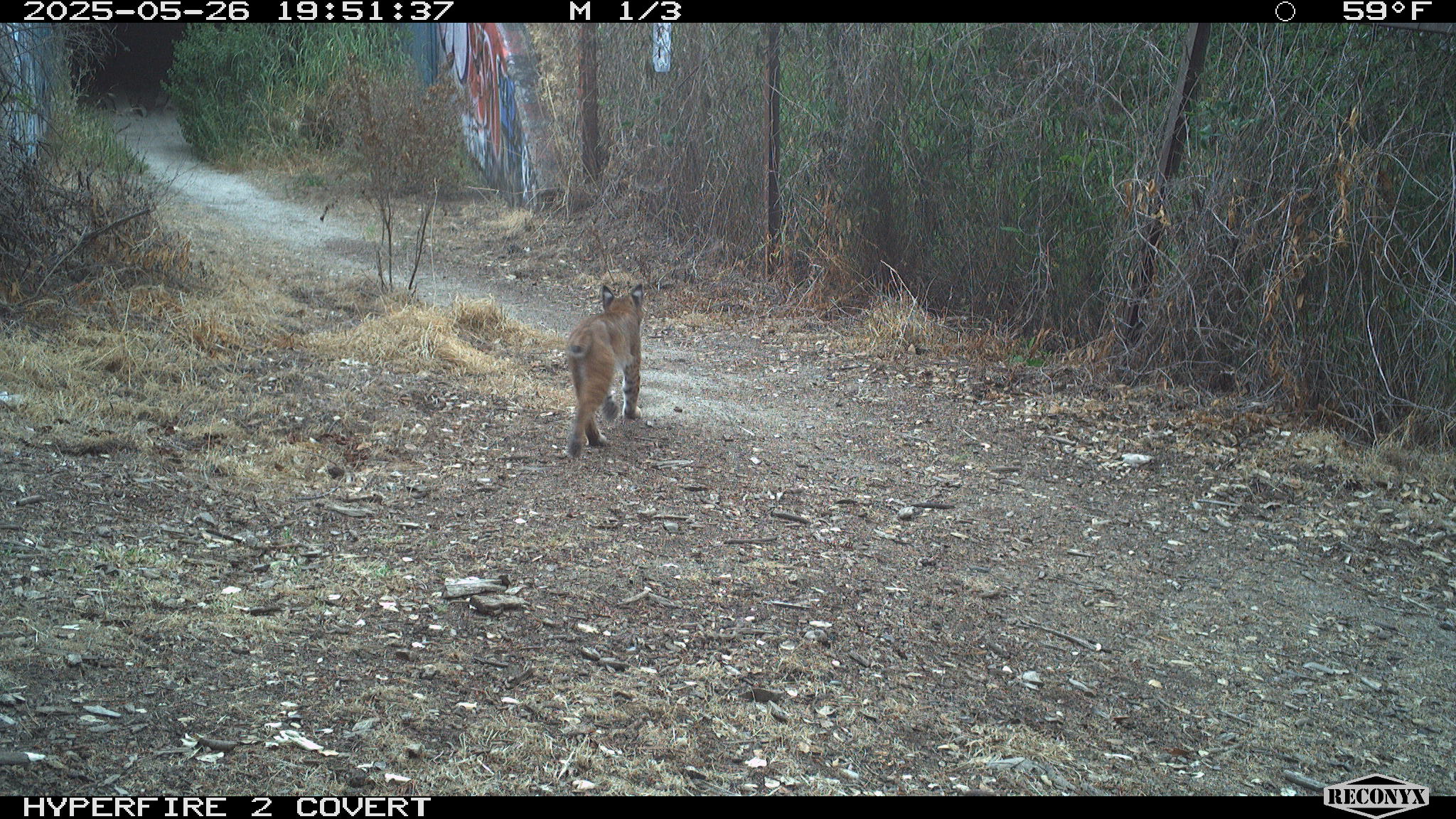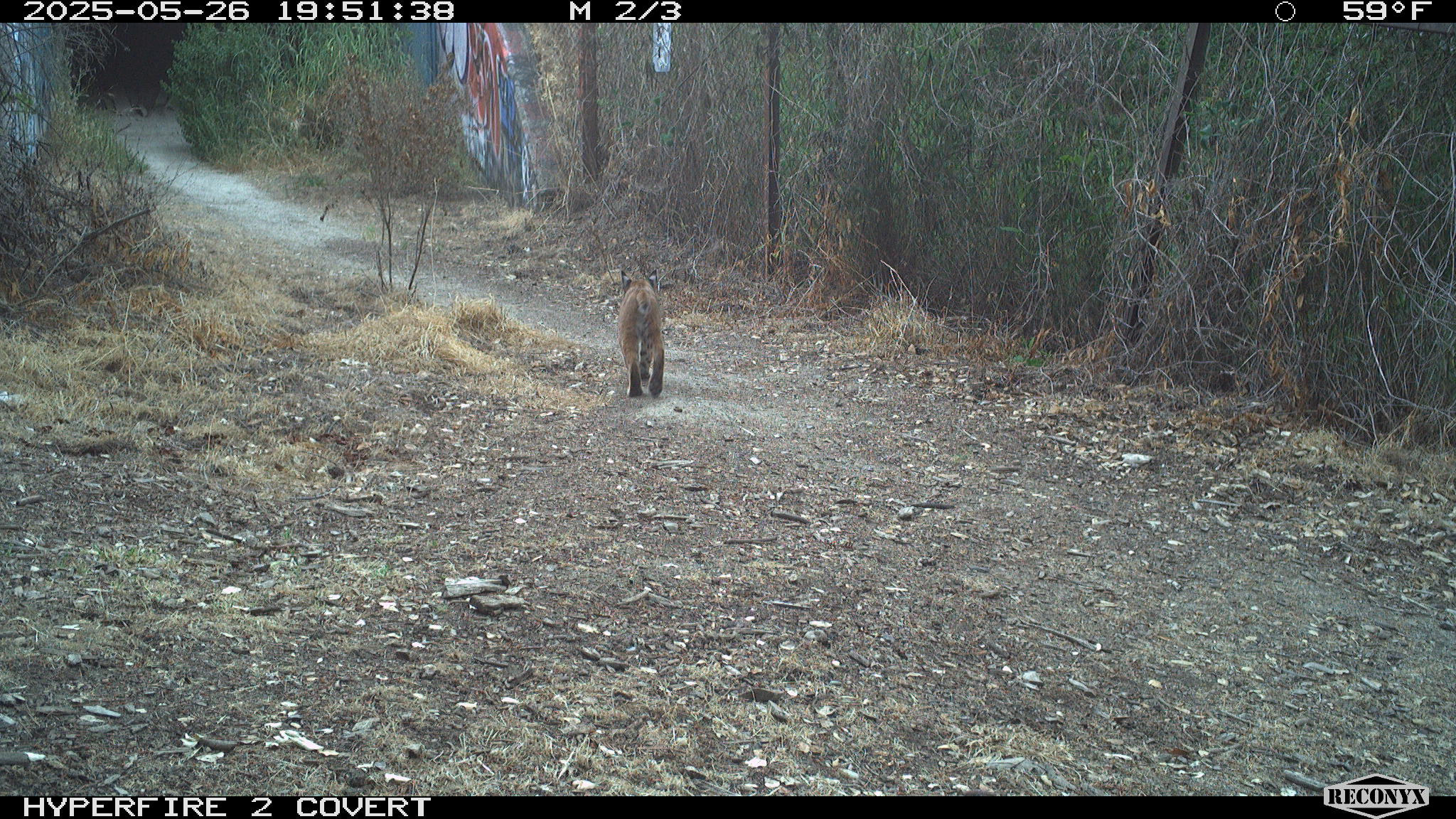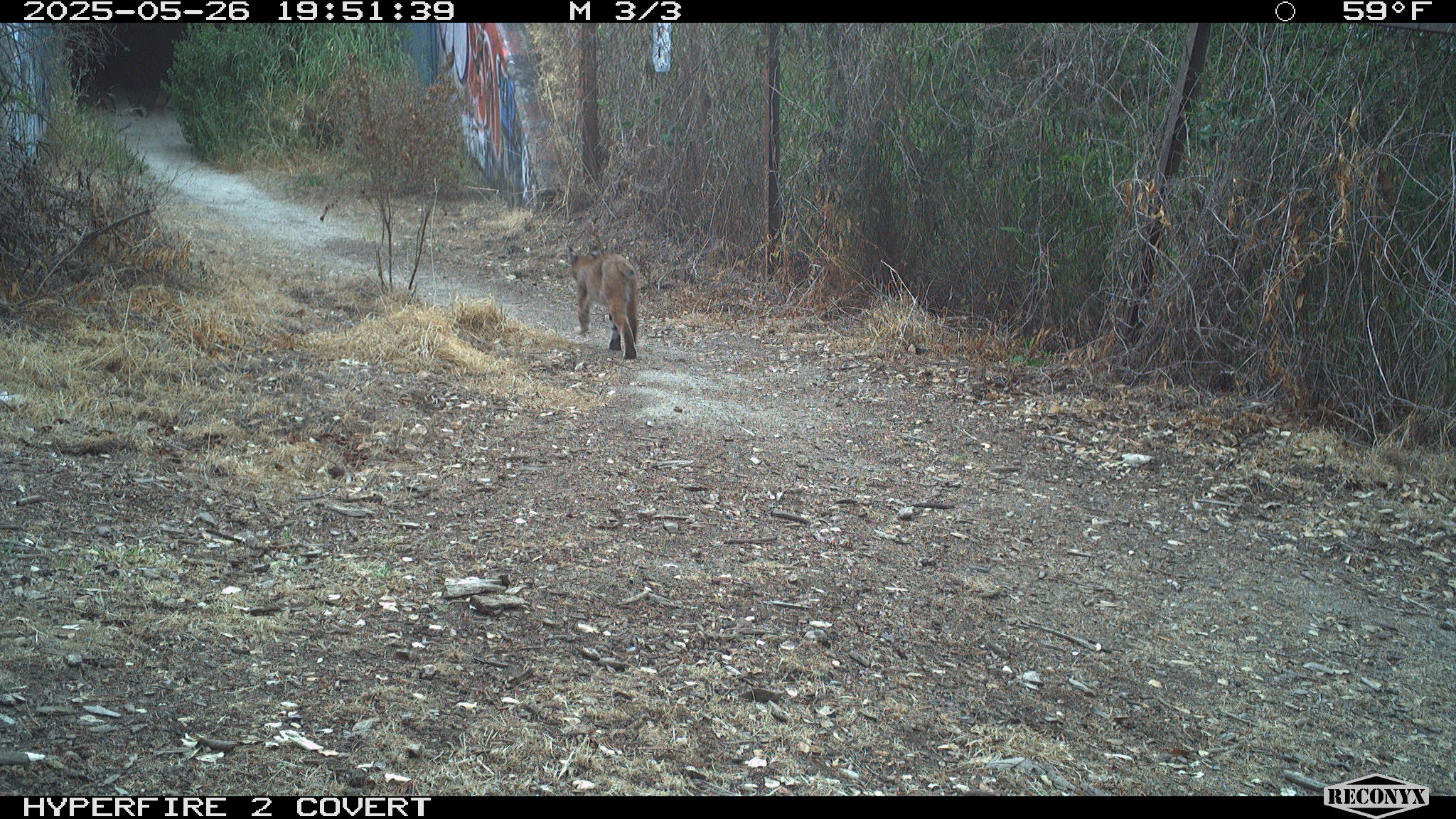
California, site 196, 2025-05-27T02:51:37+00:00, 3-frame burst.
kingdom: Animalia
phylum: Chordata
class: Mammalia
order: Carnivora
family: Felidae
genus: Lynx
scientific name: Lynx rufus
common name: bobcat